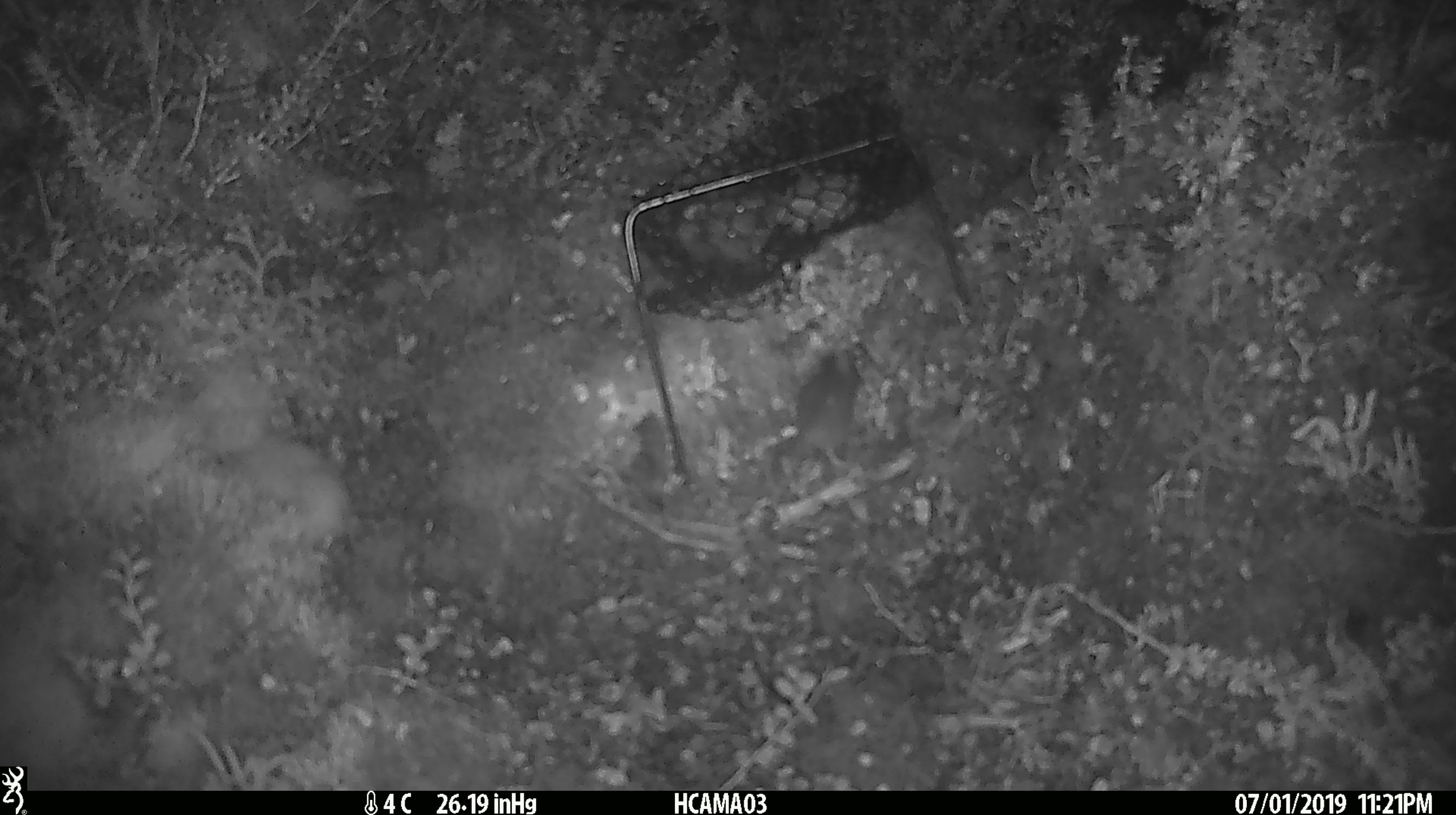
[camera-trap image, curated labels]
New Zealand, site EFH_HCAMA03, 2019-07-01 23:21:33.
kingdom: Animalia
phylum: Chordata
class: Mammalia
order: Rodentia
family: Muridae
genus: Mus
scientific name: Mus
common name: mouse